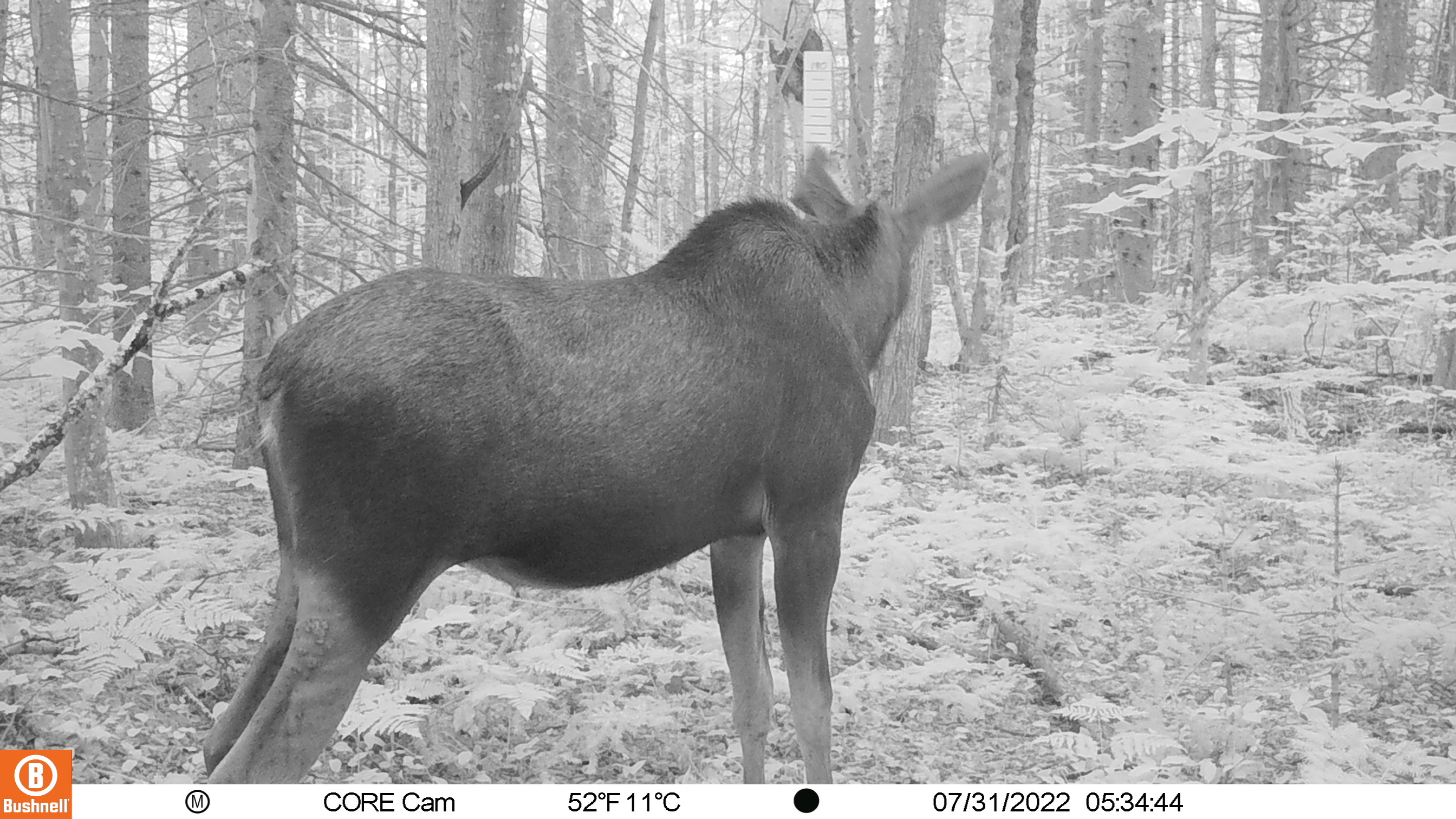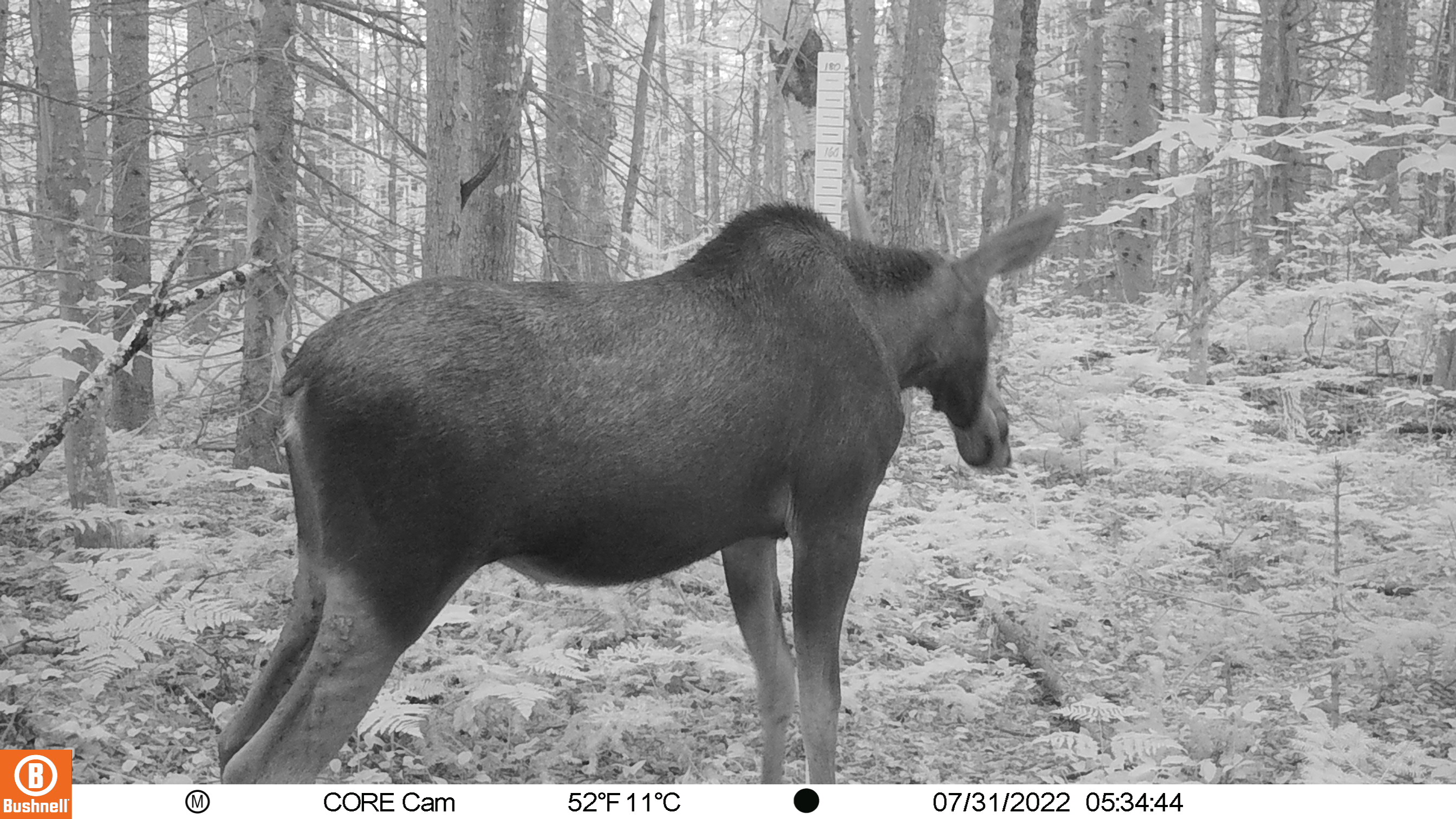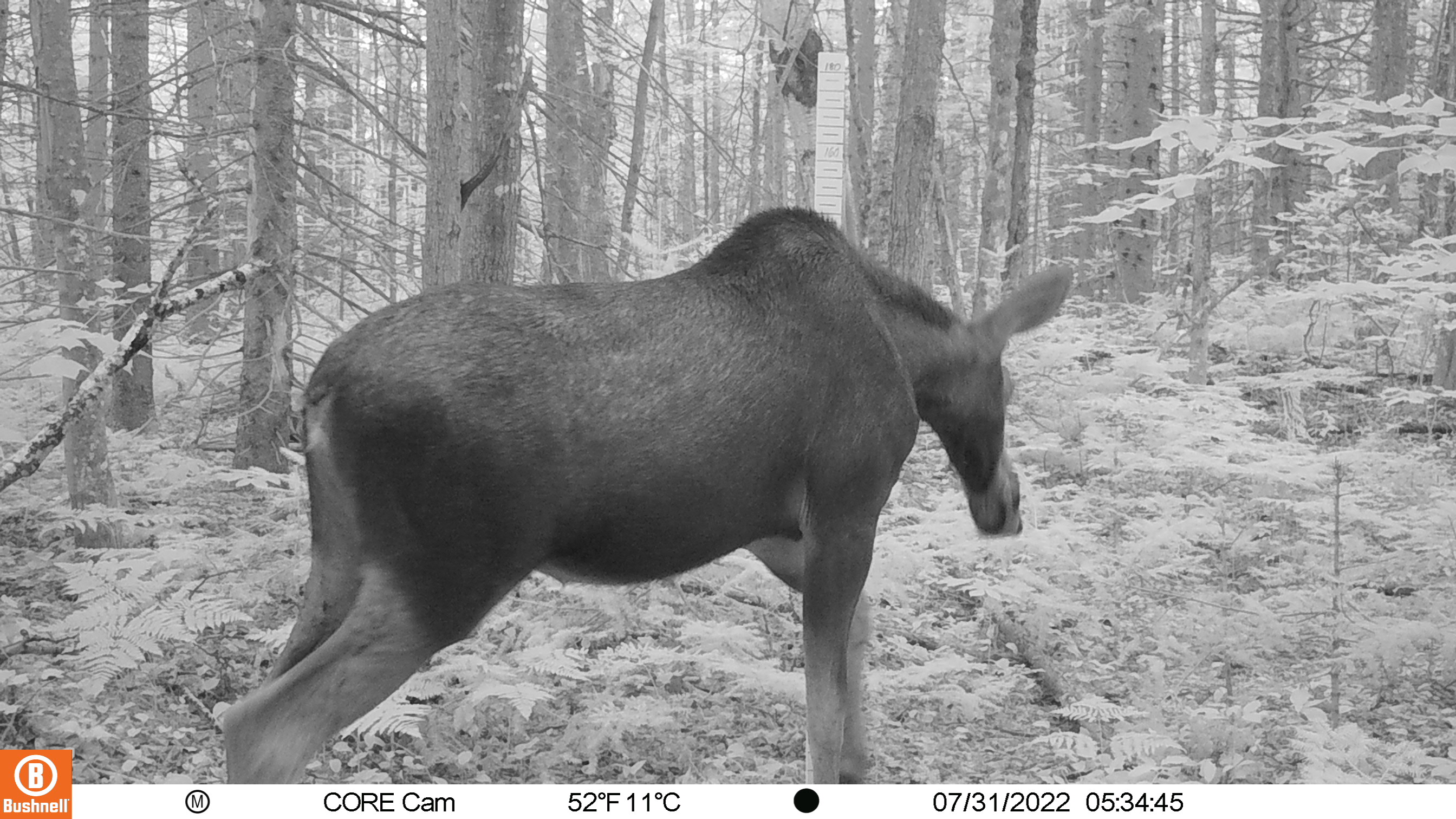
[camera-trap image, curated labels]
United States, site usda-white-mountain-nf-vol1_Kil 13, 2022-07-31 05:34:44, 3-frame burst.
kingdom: Animalia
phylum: Chordata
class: Mammalia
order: Artiodactyla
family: Cervidae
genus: Alces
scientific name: Alces alces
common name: moose